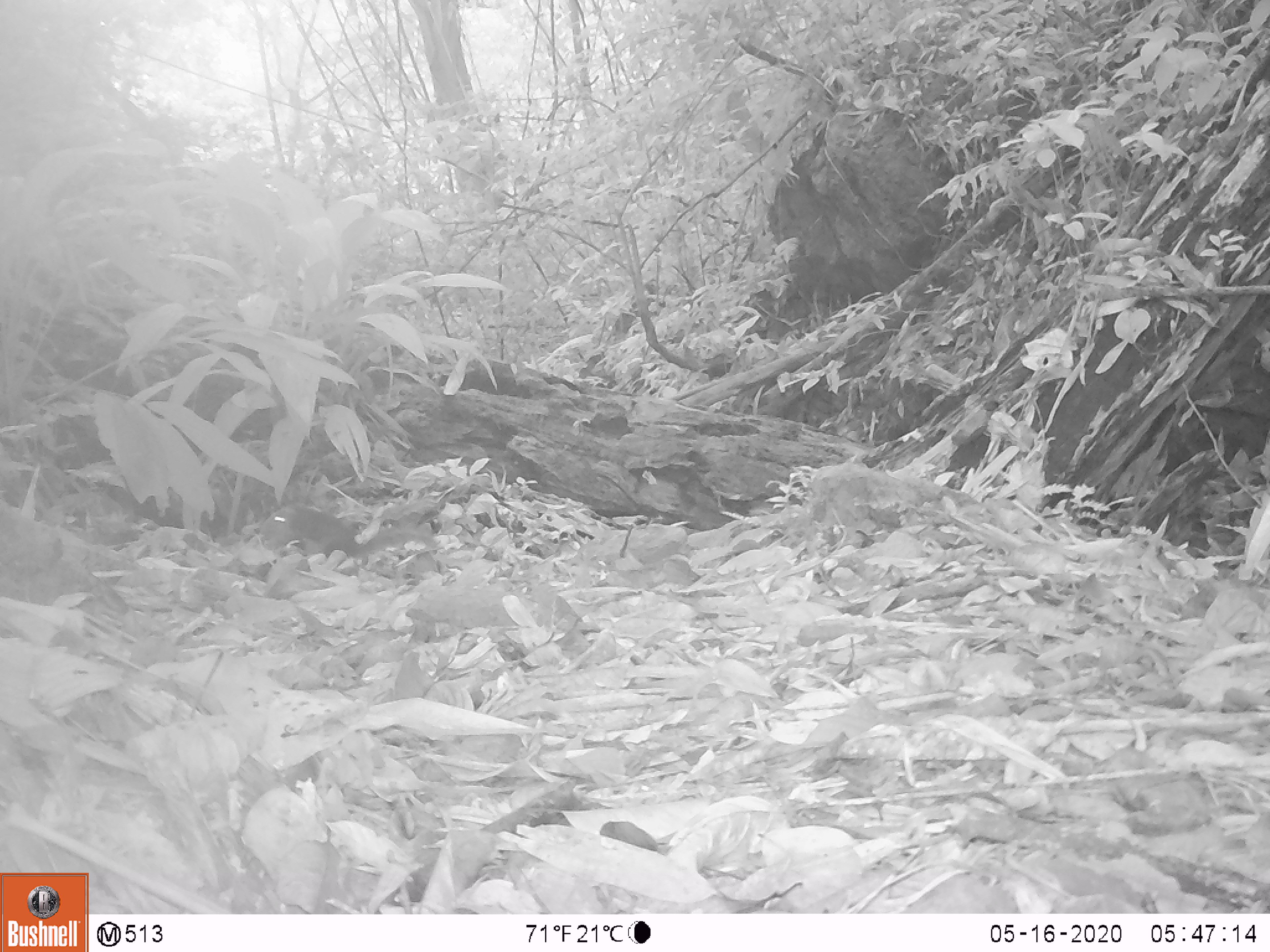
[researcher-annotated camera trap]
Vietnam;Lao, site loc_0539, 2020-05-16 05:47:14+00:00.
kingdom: Animalia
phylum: Chordata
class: Mammalia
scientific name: Mammalia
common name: mammal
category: unidentified small mammal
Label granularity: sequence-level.